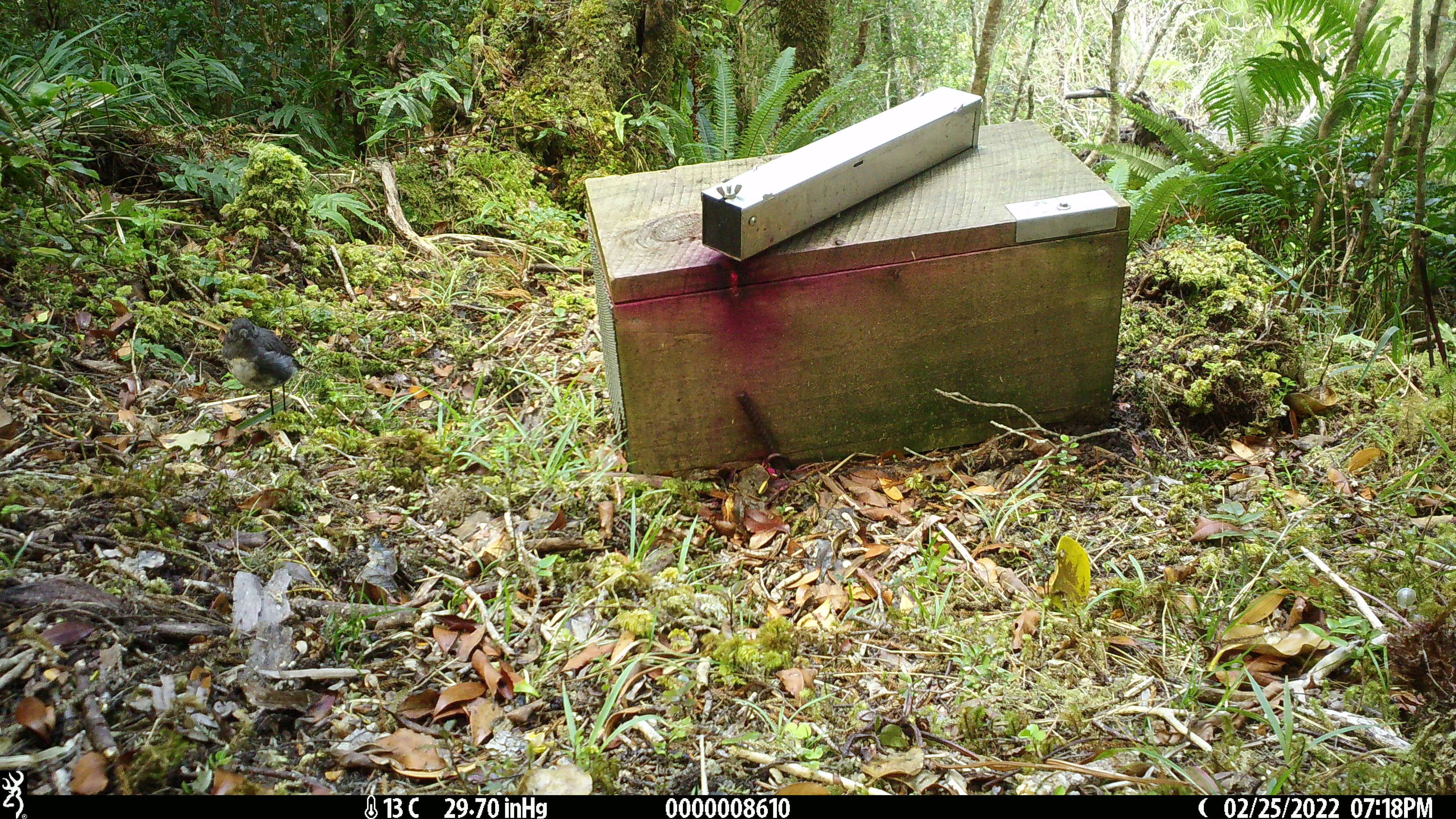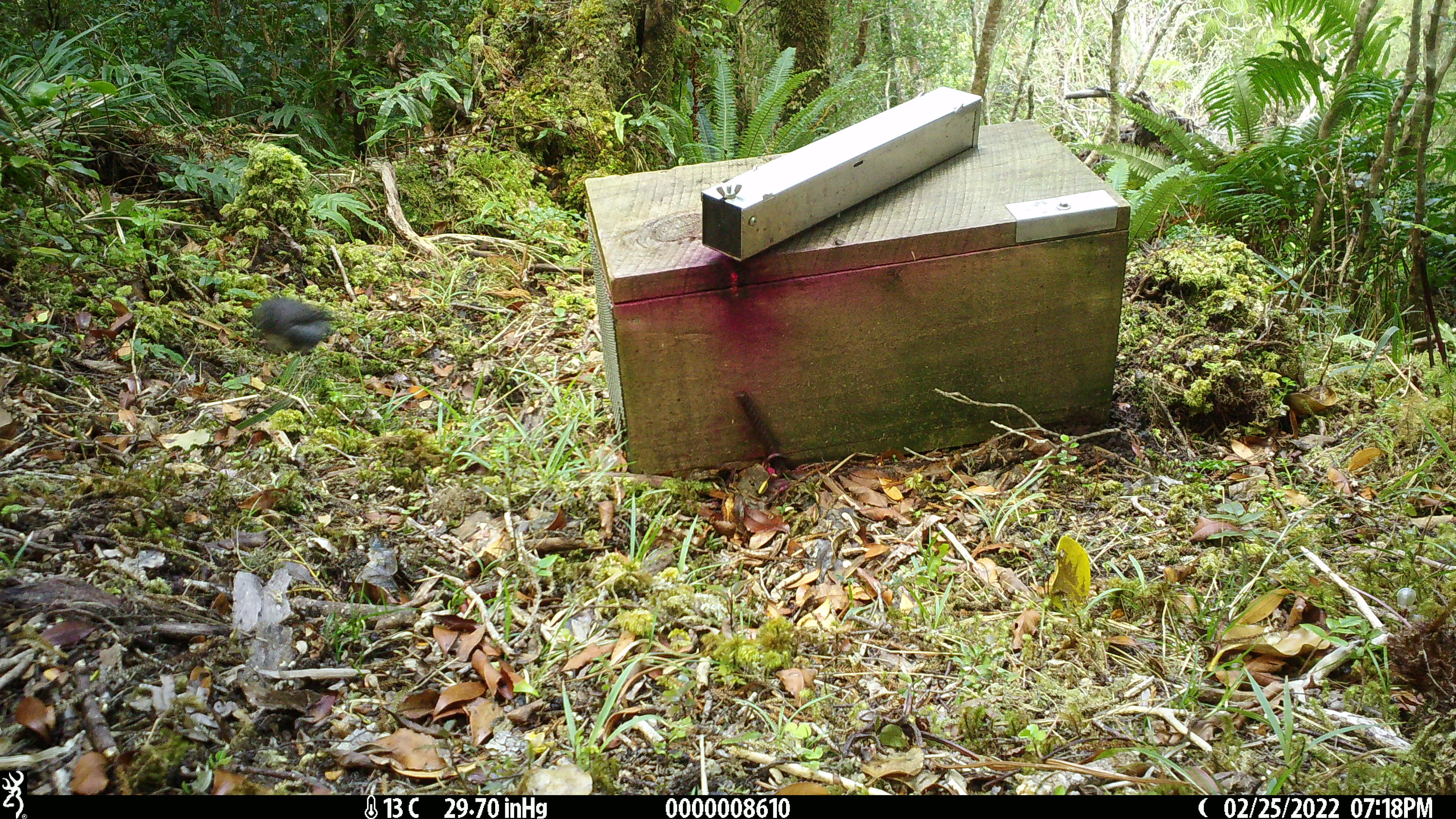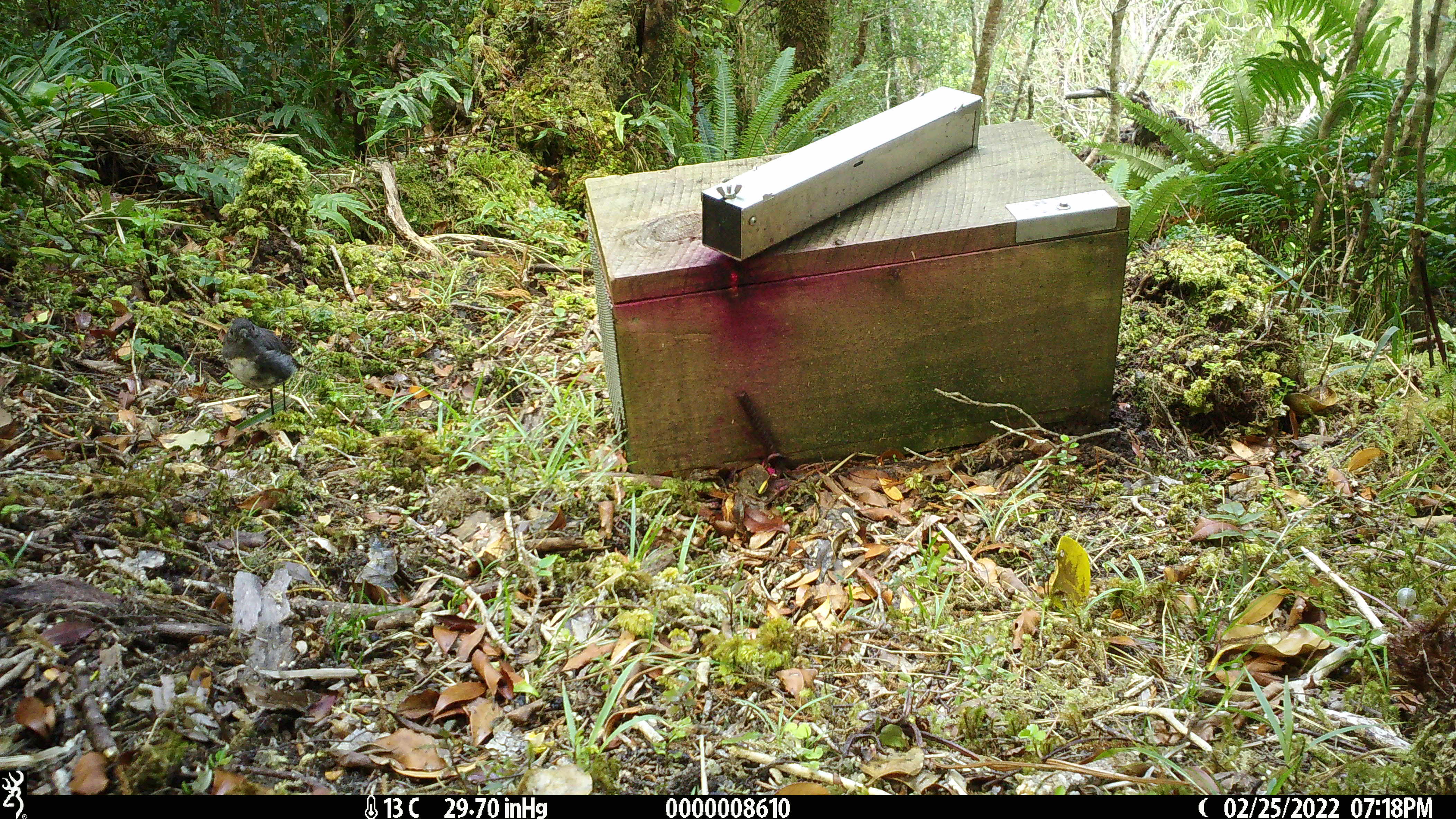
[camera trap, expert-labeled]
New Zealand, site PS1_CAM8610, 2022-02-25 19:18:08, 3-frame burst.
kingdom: Animalia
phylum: Chordata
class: Aves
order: Passeriformes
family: Petroicidae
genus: Petroica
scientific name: Petroica australis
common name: new zealand robin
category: robin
Robin (new zealand robin) (Petroica australis).